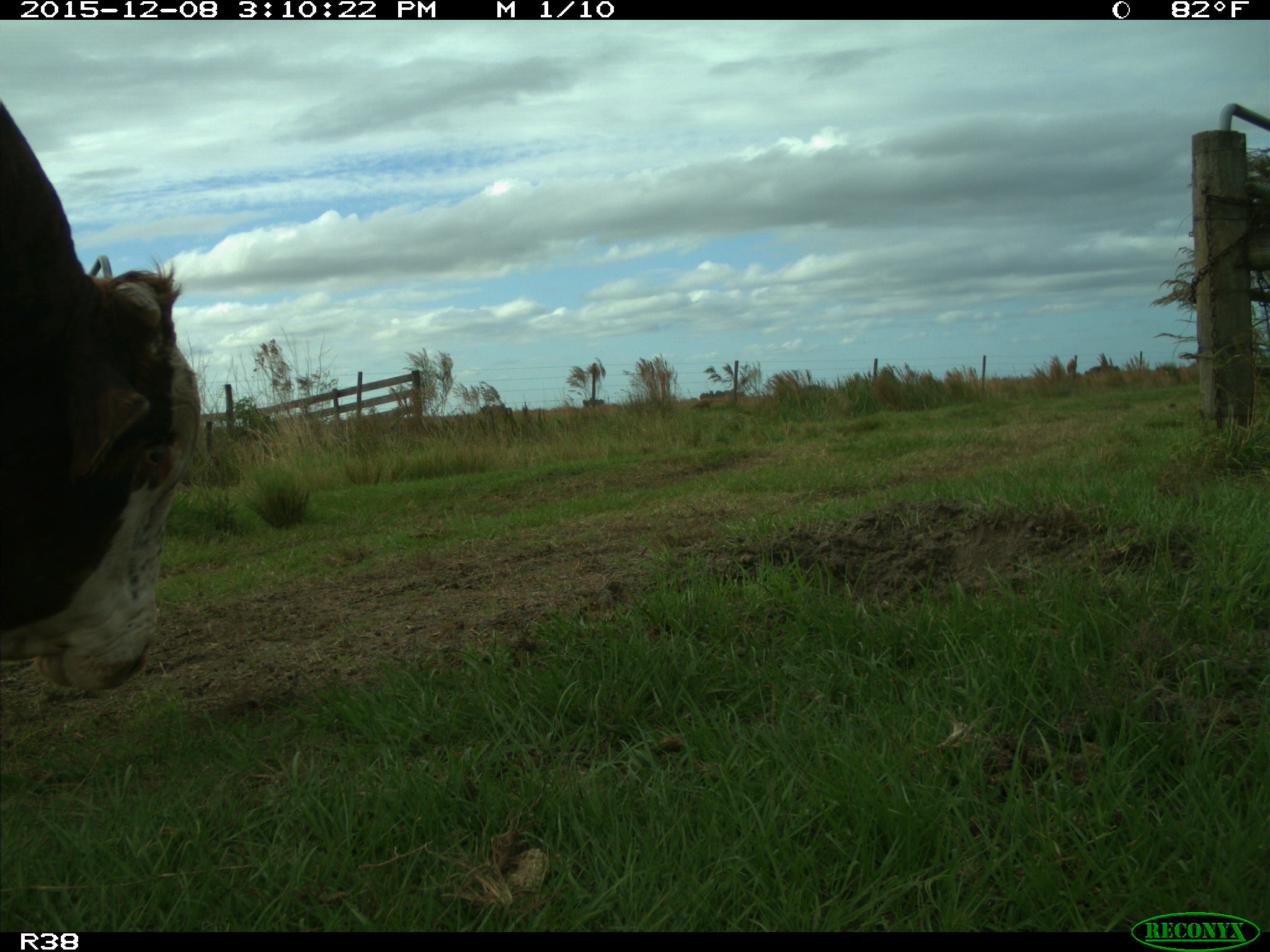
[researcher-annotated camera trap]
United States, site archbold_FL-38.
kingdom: Animalia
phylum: Chordata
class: Mammalia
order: Artiodactyla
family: Bovidae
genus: Bos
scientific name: Bos taurus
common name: domestic cow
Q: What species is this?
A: Bos taurus (domestic cow).